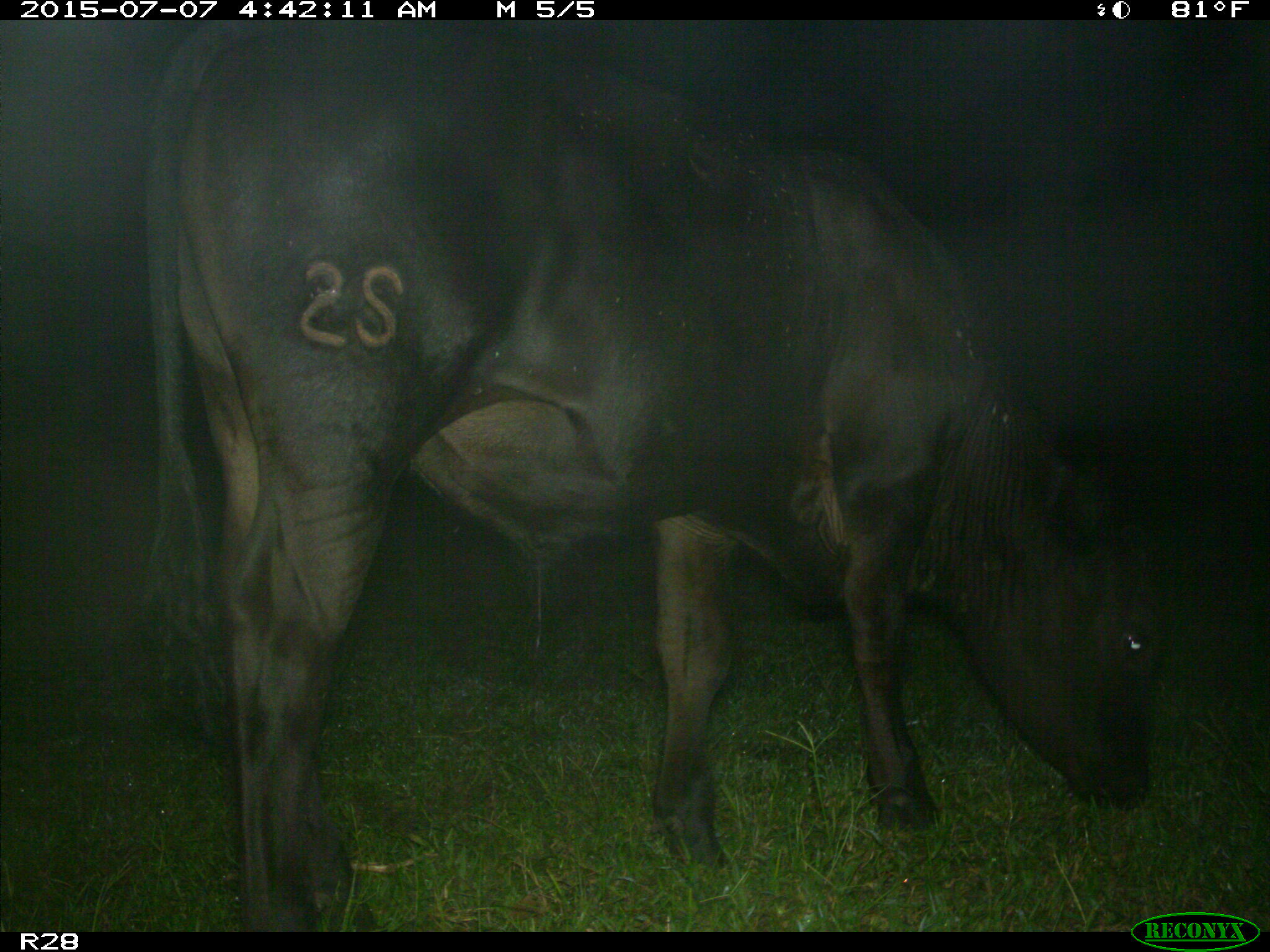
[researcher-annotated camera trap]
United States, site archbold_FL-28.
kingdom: Animalia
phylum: Chordata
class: Mammalia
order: Artiodactyla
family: Bovidae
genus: Bos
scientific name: Bos taurus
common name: domestic cow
Bos taurus (domestic cow).